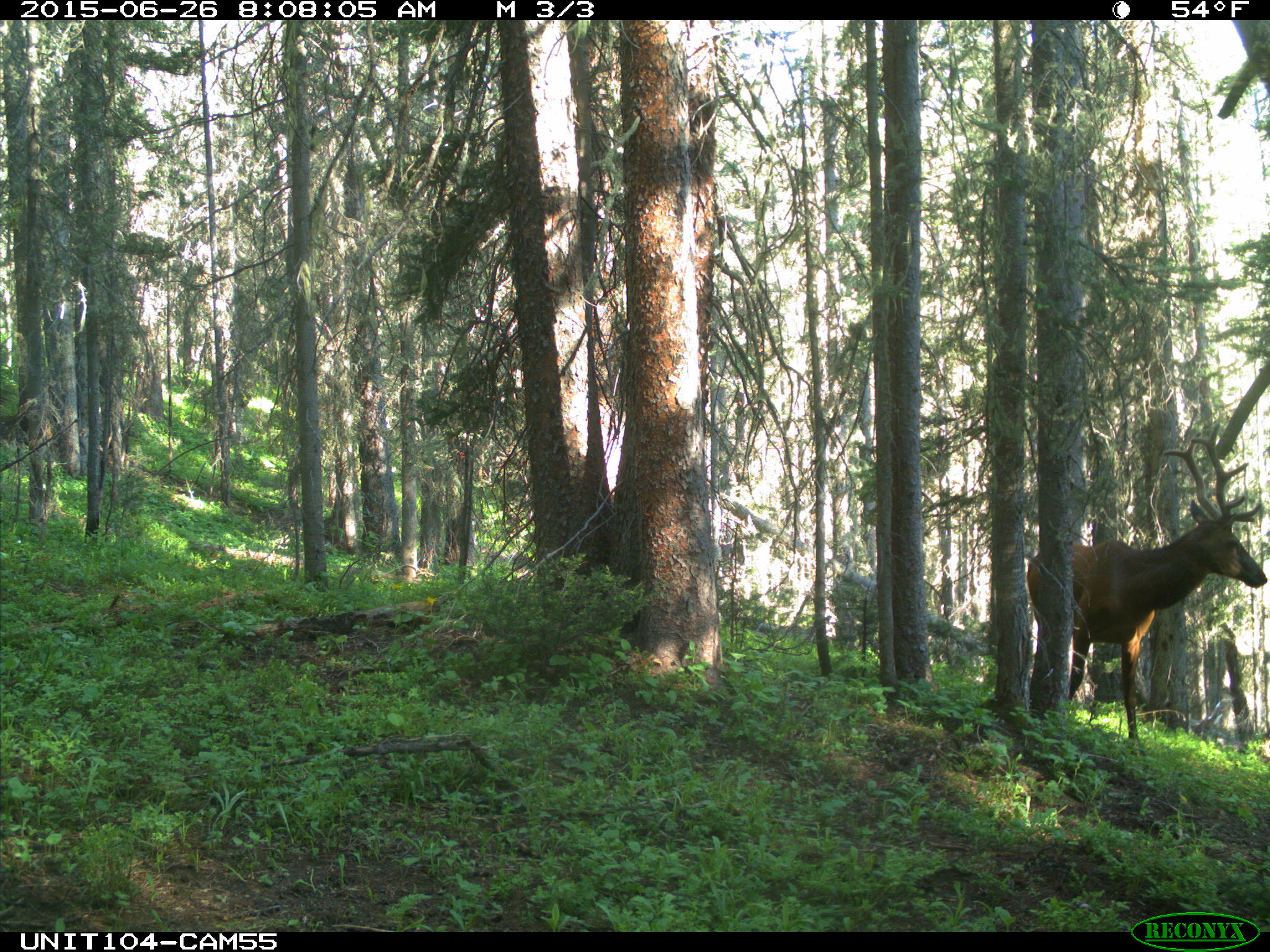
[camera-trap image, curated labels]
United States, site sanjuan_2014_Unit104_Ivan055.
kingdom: Animalia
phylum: Chordata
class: Mammalia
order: Artiodactyla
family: Cervidae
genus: Cervus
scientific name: Cervus elaphus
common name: red deer